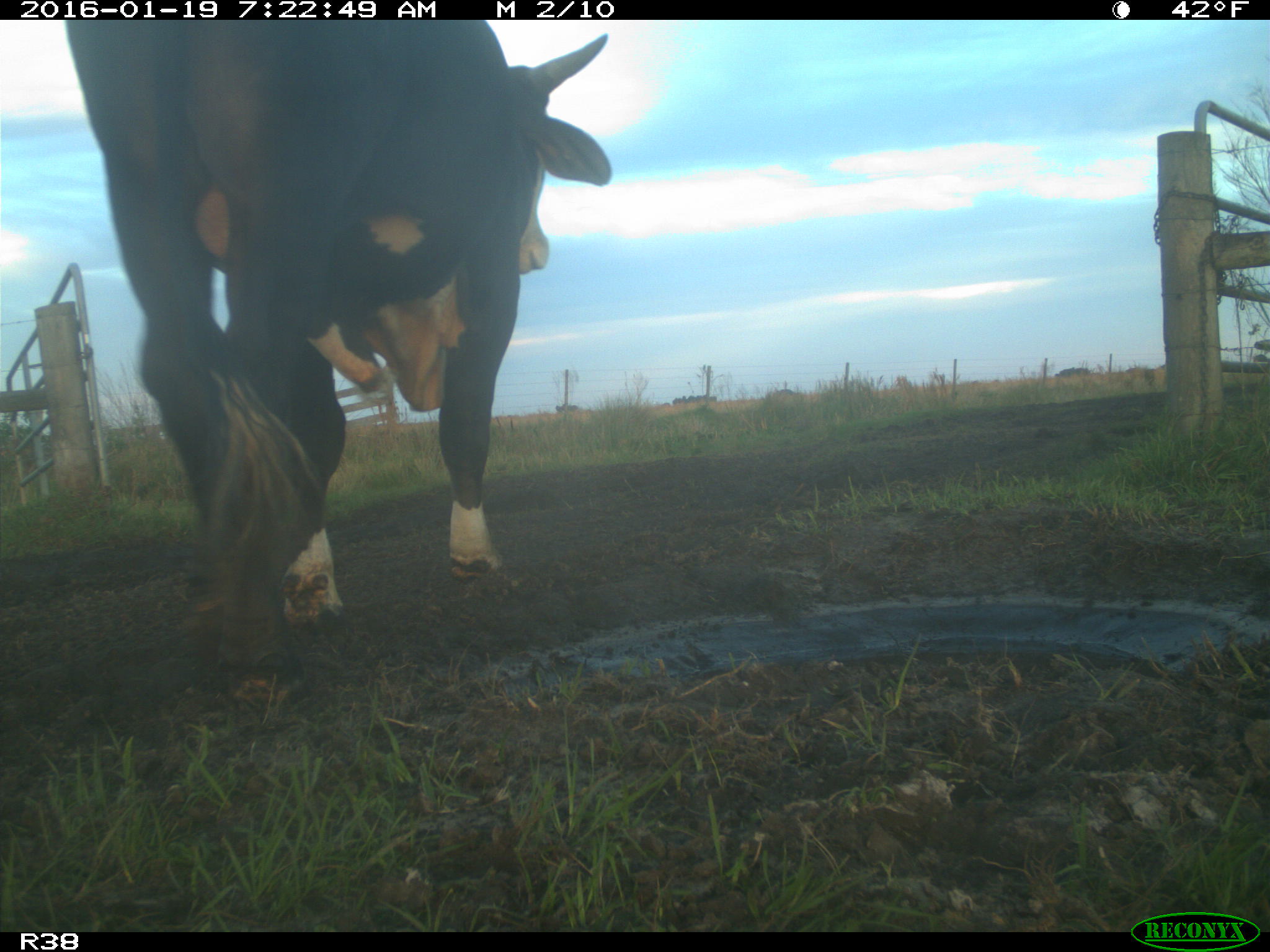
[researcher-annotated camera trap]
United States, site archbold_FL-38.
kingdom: Animalia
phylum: Chordata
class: Mammalia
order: Artiodactyla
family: Bovidae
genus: Bos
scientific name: Bos taurus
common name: domestic cow